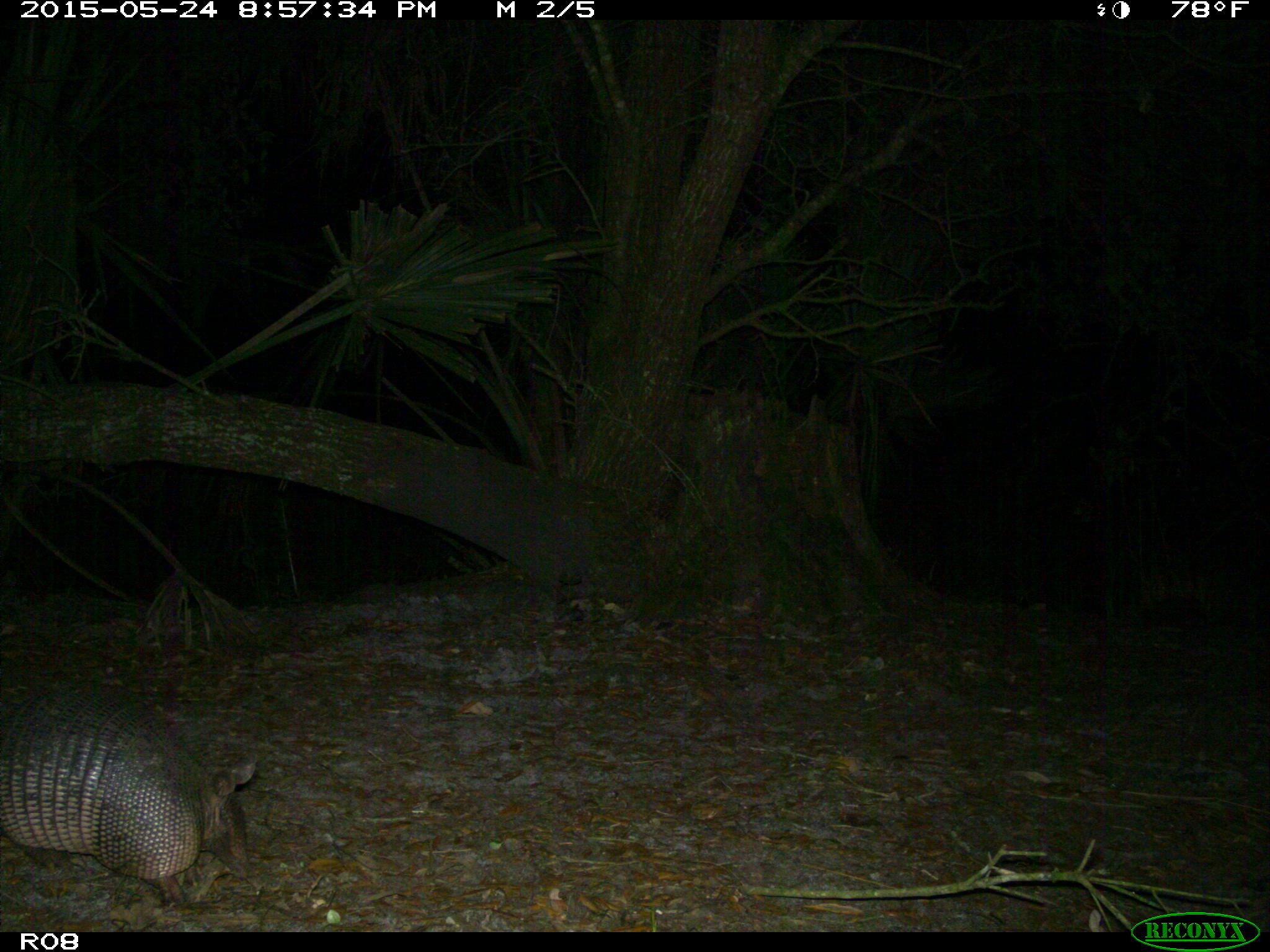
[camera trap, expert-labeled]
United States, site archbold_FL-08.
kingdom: Animalia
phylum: Chordata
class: Mammalia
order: Cingulata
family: Dasypodidae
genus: Dasypus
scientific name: Dasypus novemcinctus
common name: nine-banded armadillo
Dasypus novemcinctus (nine-banded armadillo).